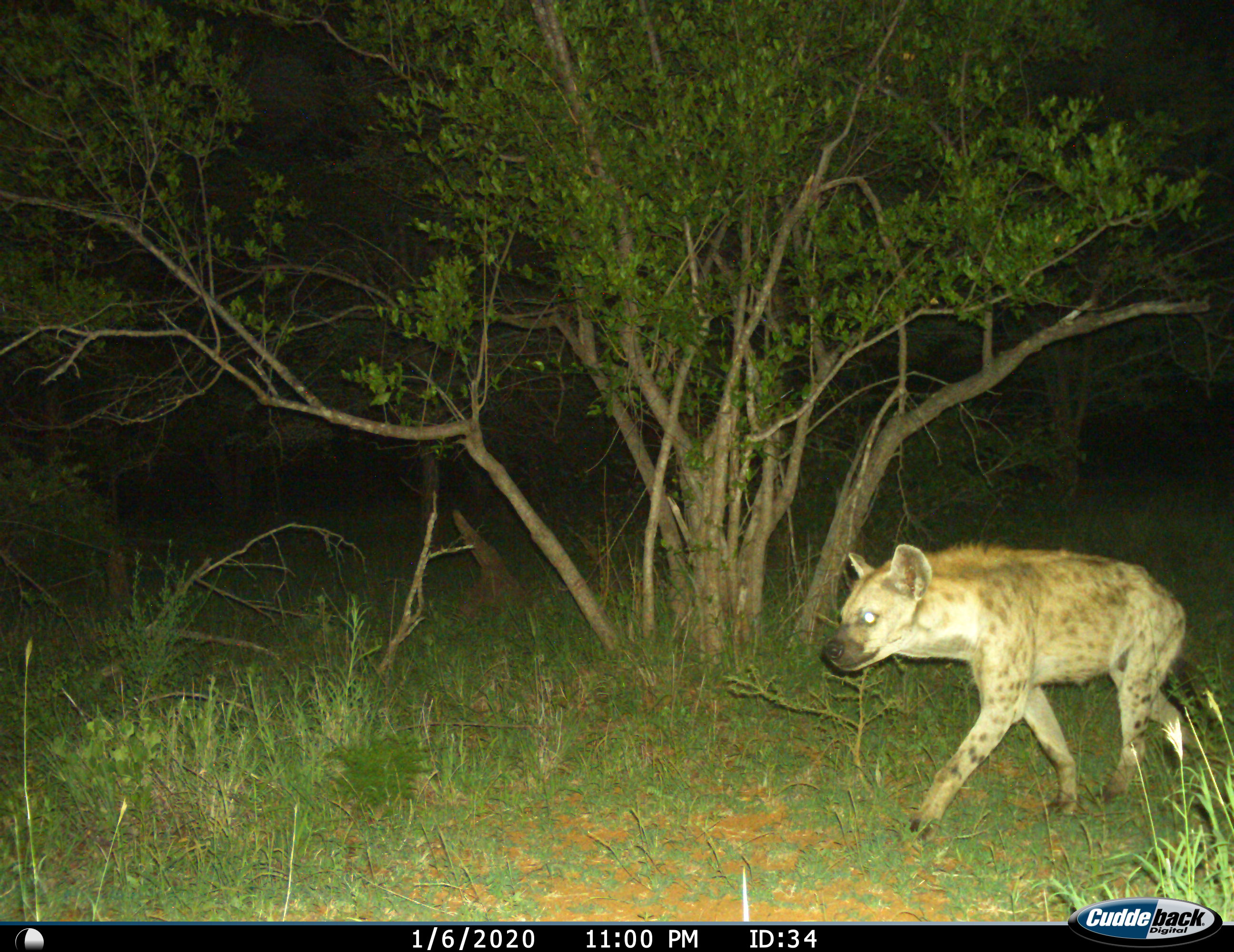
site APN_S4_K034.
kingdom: Animalia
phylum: Chordata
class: Mammalia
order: Carnivora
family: Hyaenidae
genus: Crocuta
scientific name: Crocuta crocuta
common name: spotted hyena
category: hyenaspotted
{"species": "hyenaspotted (spotted hyena) (Crocuta crocuta)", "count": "1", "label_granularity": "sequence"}